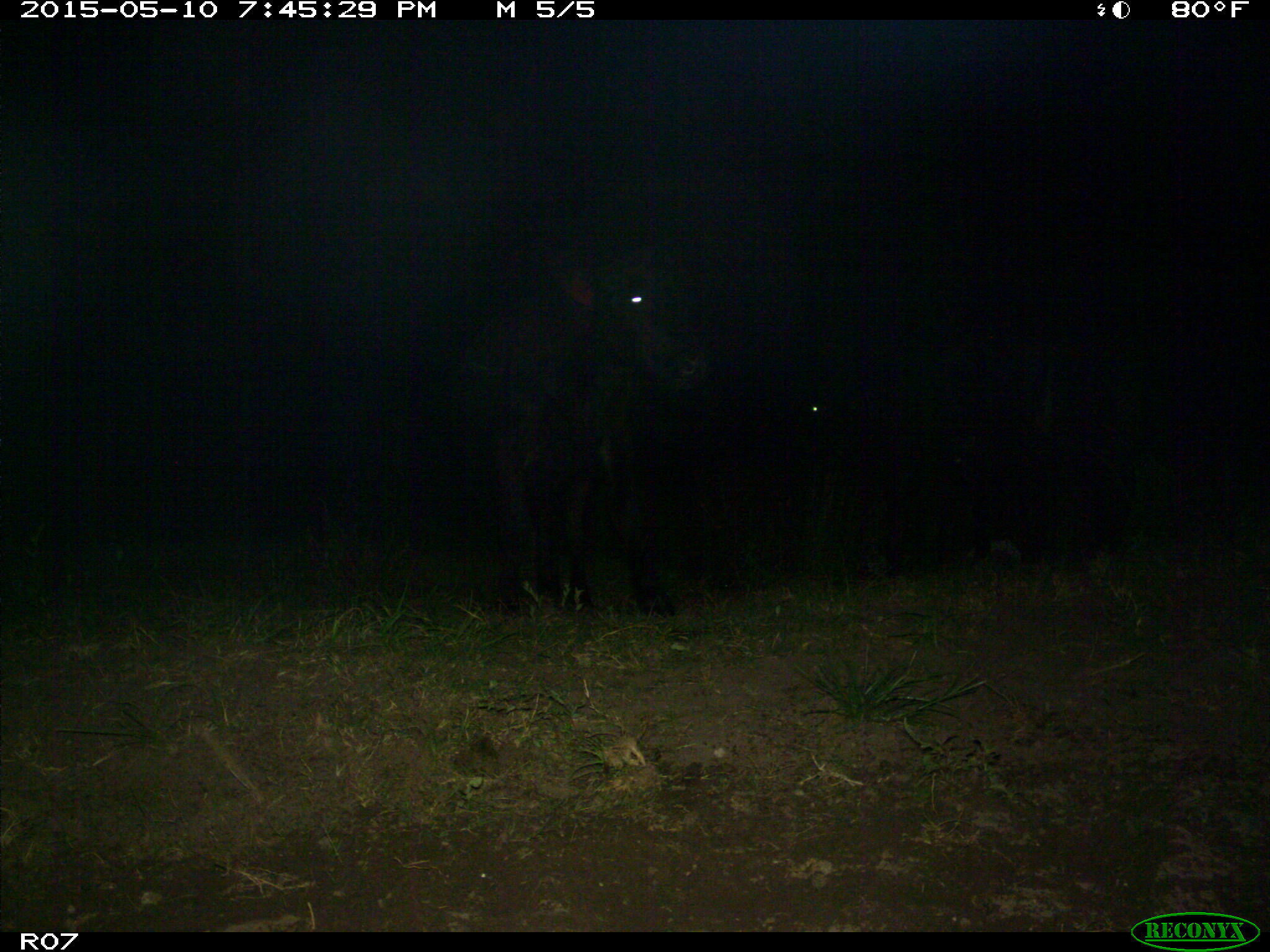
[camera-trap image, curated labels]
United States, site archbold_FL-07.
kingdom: Animalia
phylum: Chordata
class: Mammalia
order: Artiodactyla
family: Bovidae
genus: Bos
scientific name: Bos taurus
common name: domestic cow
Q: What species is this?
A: Bos taurus (domestic cow).